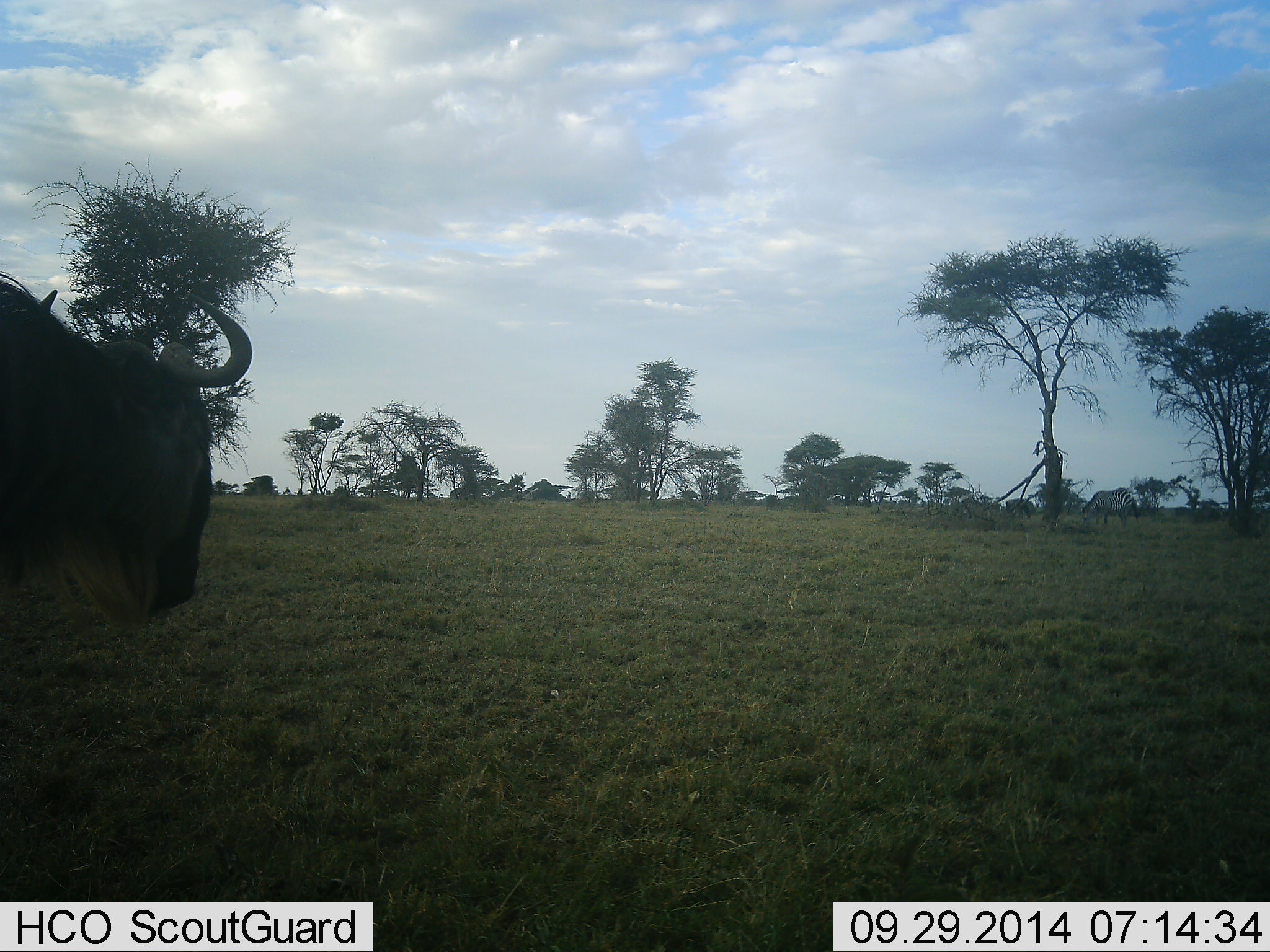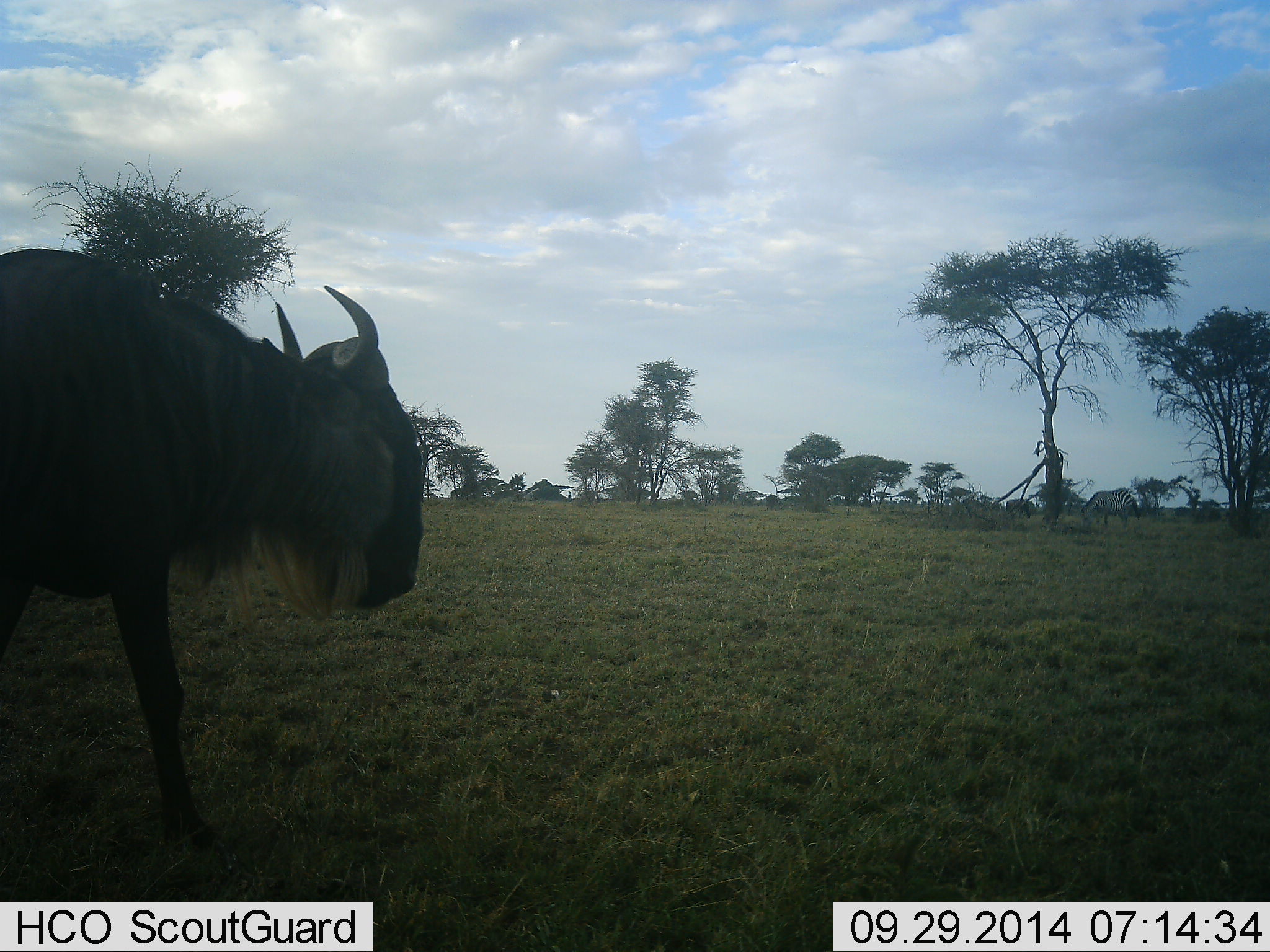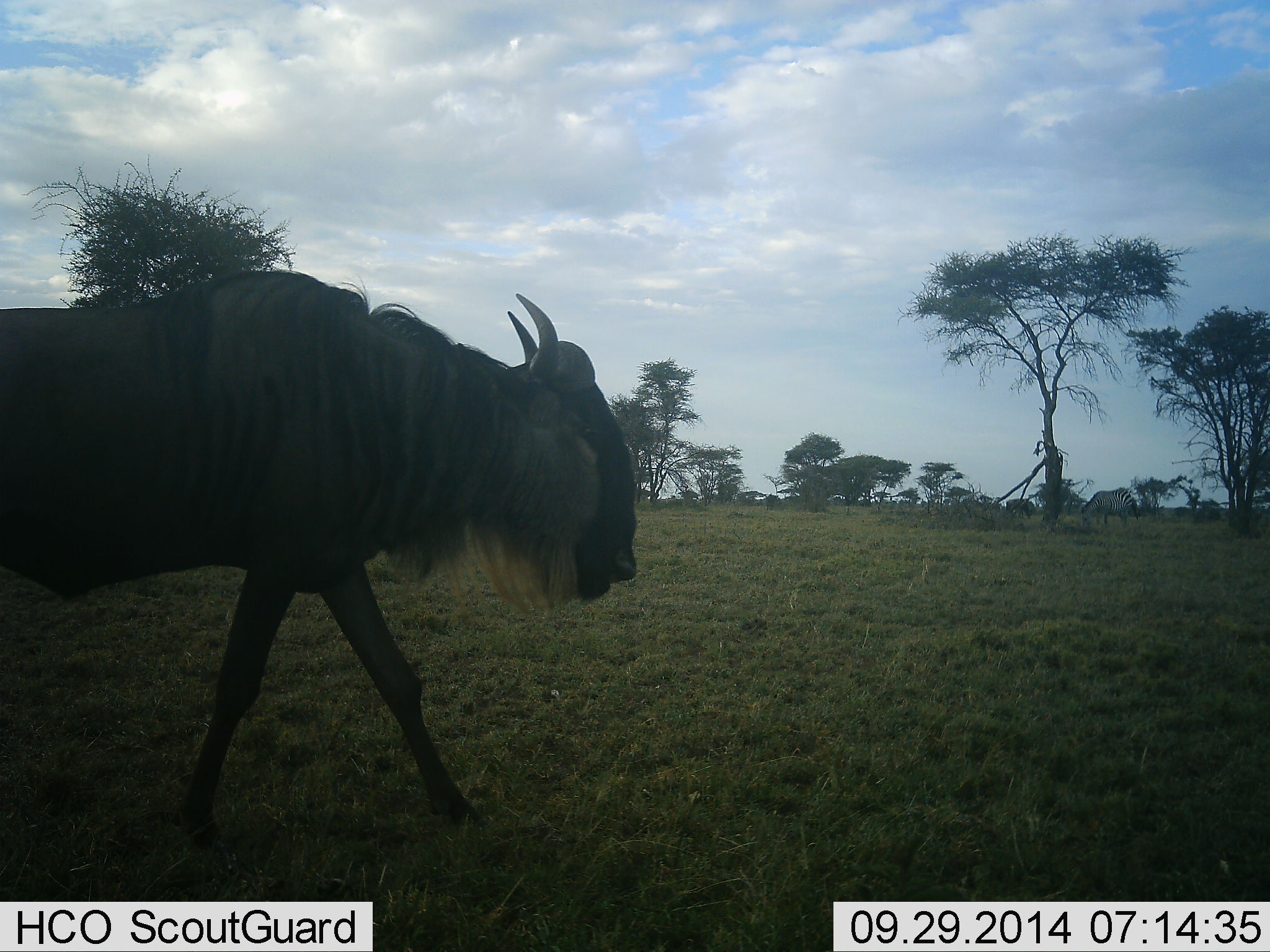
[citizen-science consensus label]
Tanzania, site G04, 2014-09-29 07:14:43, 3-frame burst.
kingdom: Animalia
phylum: Chordata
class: Mammalia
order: Artiodactyla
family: Bovidae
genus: Connochaetes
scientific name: Connochaetes taurinus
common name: blue wildebeest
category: wildebeest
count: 1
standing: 0%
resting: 0%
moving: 100%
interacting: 0%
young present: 0%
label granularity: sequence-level